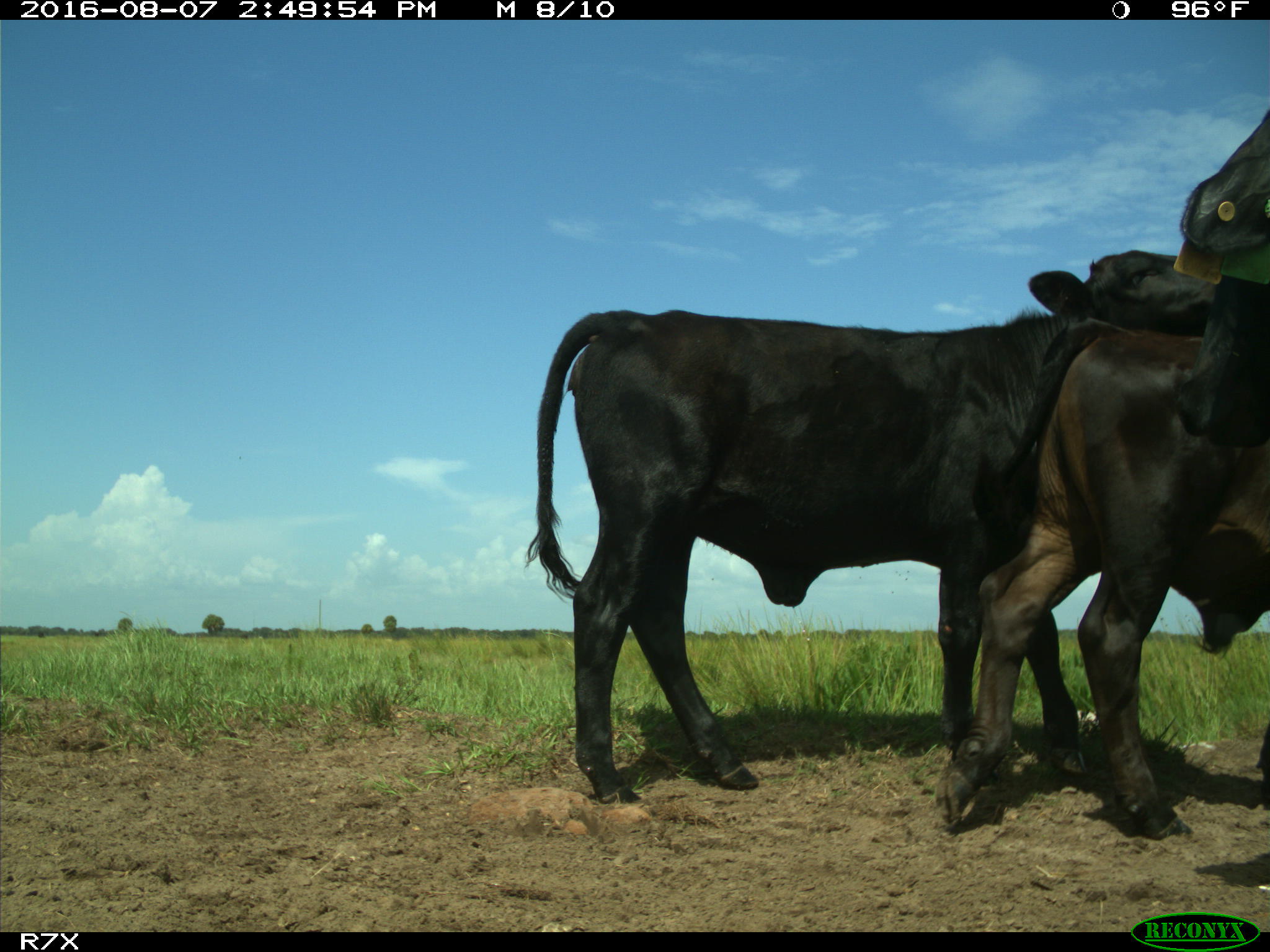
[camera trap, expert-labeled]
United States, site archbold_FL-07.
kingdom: Animalia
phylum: Chordata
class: Mammalia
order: Artiodactyla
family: Bovidae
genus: Bos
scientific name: Bos taurus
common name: domestic cow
Bos taurus (domestic cow).